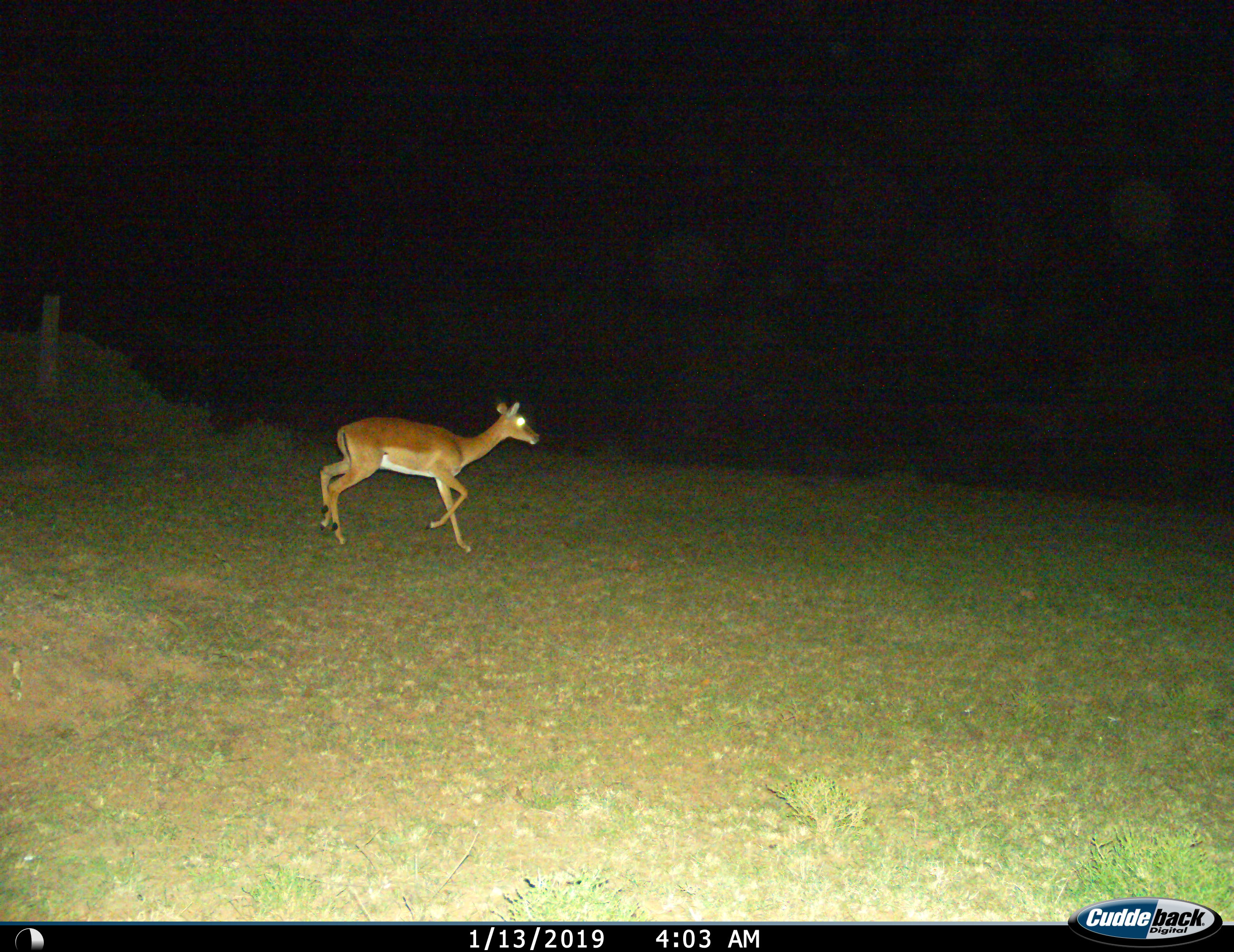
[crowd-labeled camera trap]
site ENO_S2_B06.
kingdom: Animalia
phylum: Chordata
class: Mammalia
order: Artiodactyla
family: Bovidae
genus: Aepyceros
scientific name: Aepyceros melampus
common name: impala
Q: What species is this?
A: Impala (Aepyceros melampus).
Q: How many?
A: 1.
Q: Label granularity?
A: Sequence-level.